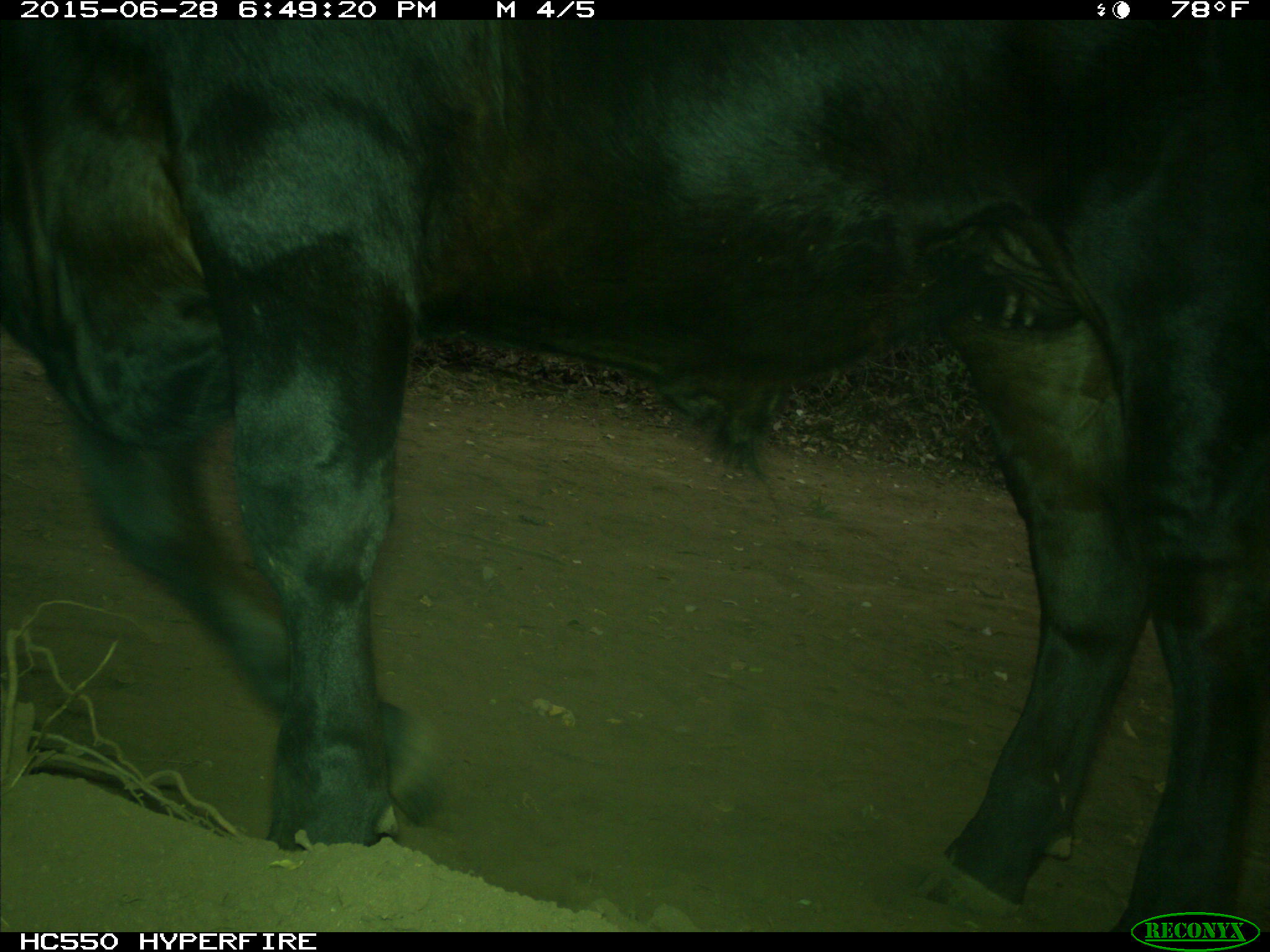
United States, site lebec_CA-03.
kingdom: Animalia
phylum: Chordata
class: Mammalia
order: Artiodactyla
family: Bovidae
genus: Bos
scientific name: Bos taurus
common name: domestic cow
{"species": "Bos taurus (domestic cow)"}